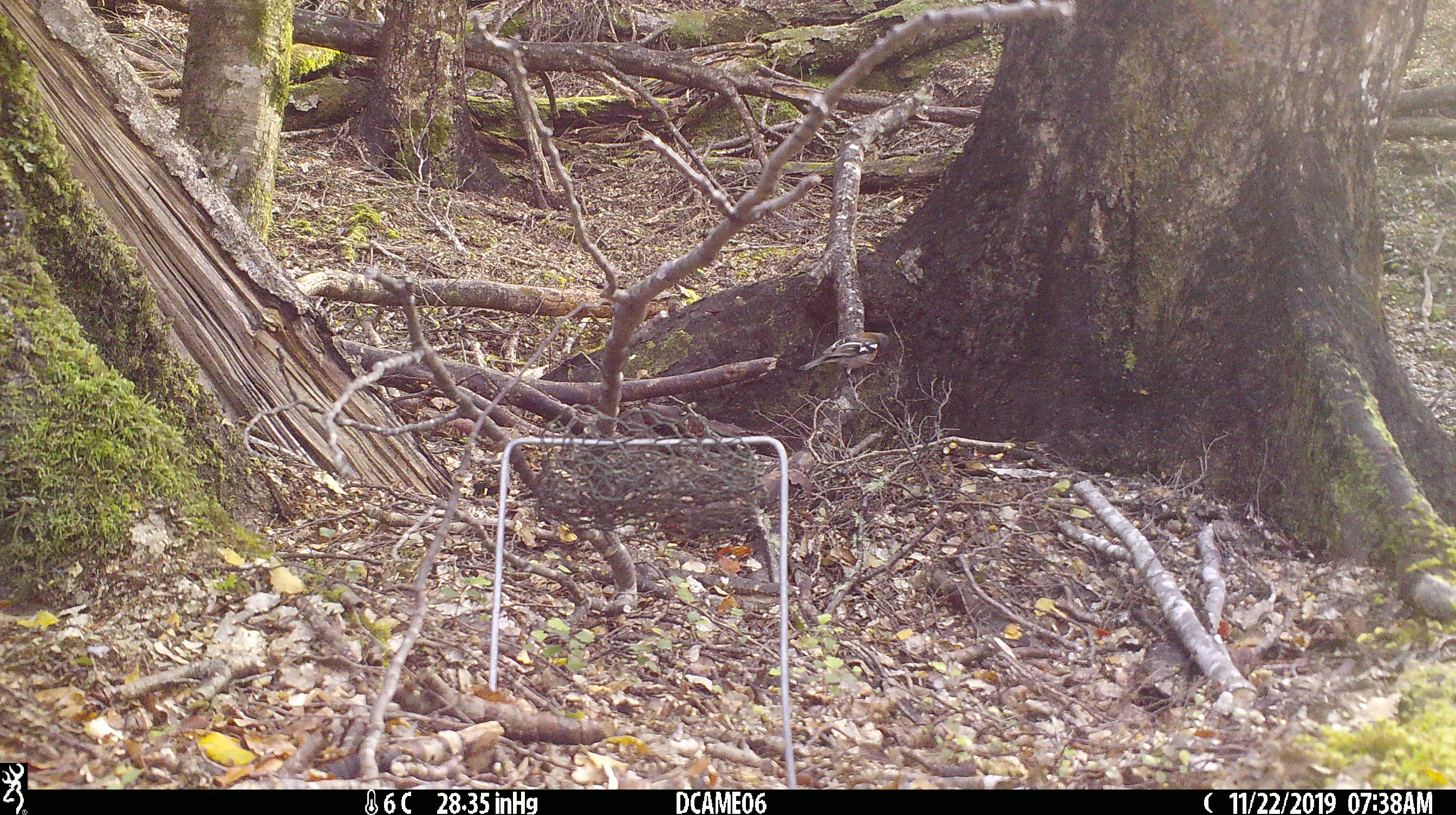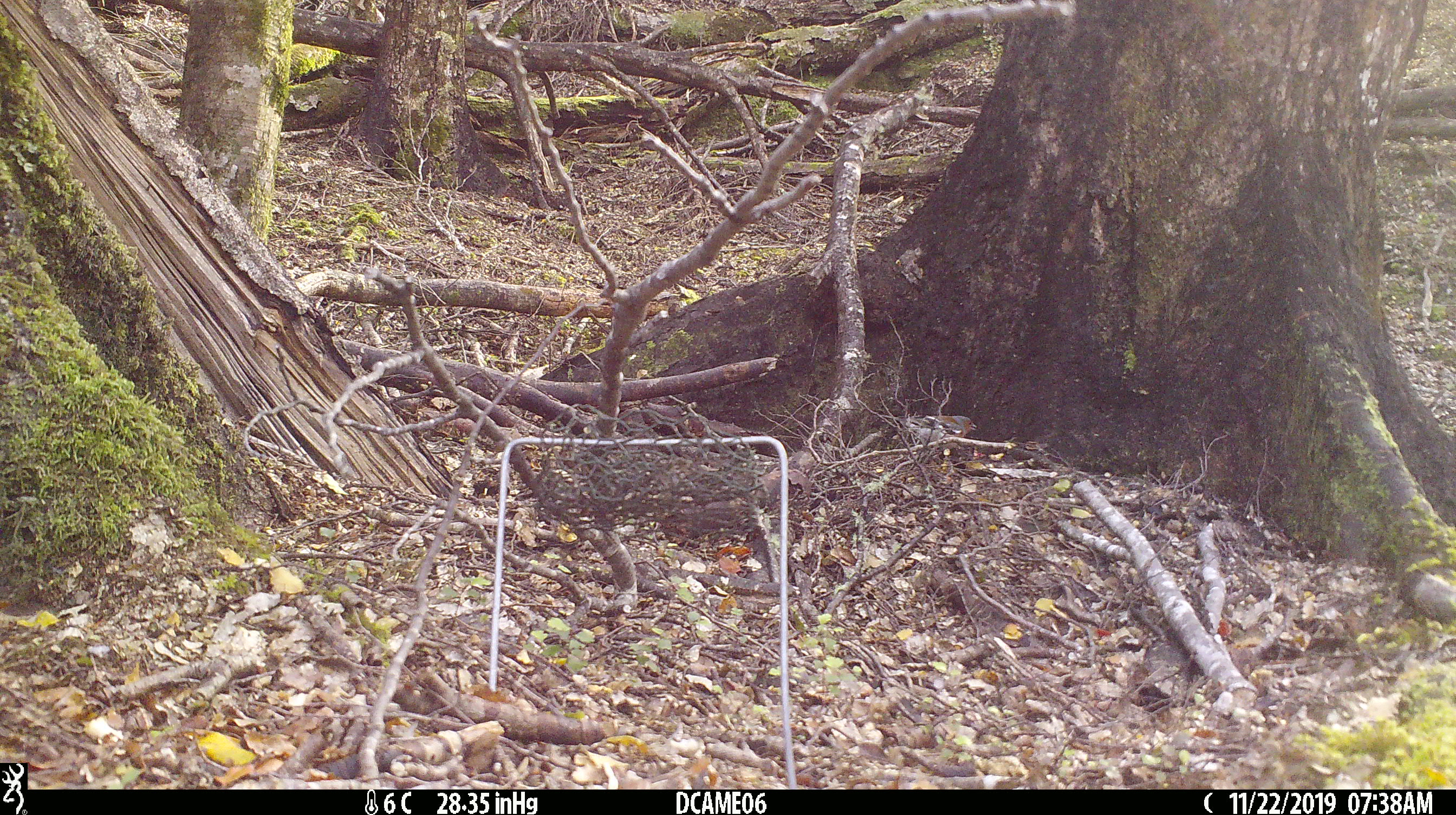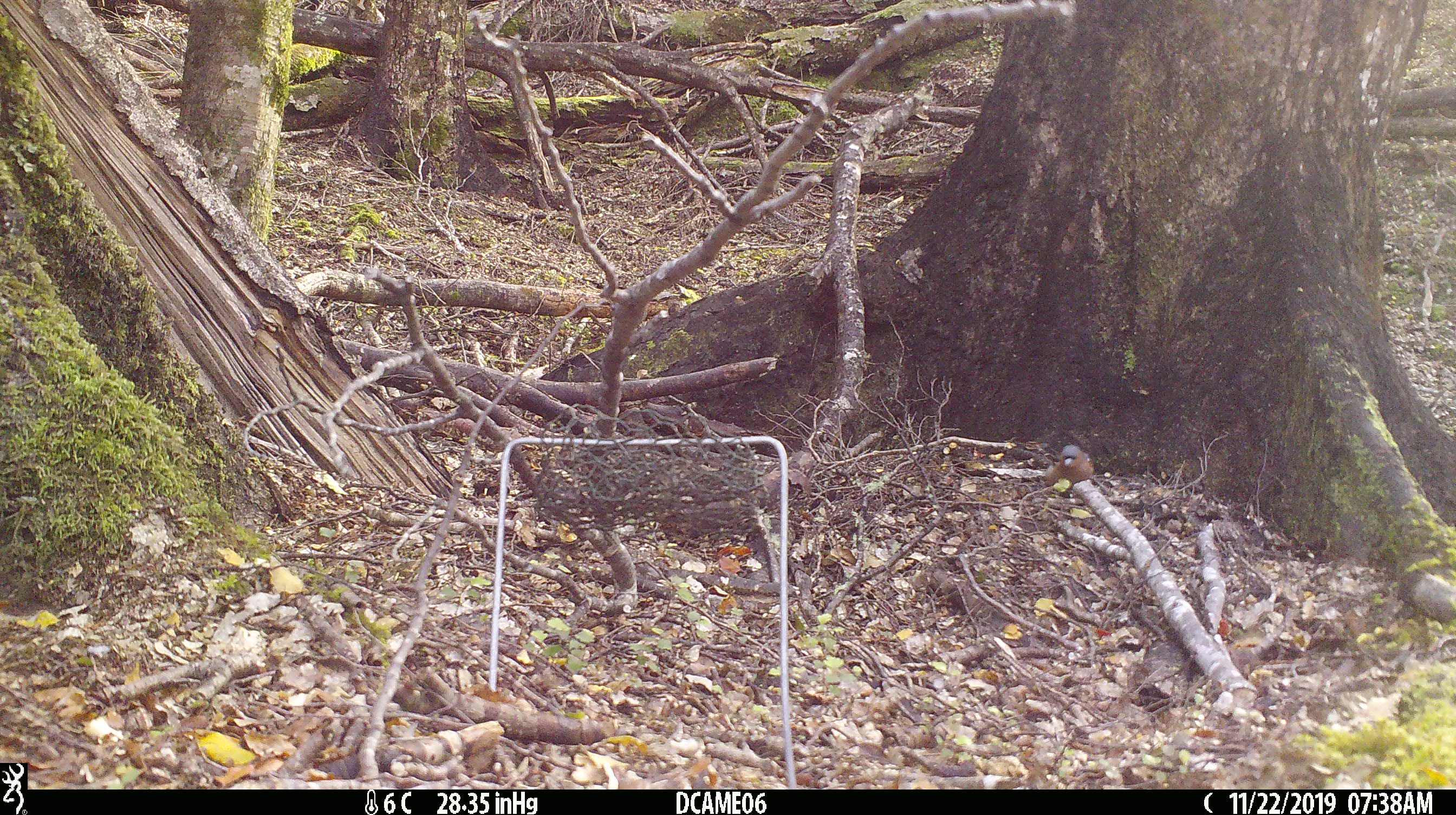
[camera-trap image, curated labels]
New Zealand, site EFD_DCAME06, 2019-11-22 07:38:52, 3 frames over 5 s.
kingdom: Animalia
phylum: Chordata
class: Aves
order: Passeriformes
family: Fringillidae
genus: Fringilla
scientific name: Fringilla coelebs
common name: common chaffinch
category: chaffinch